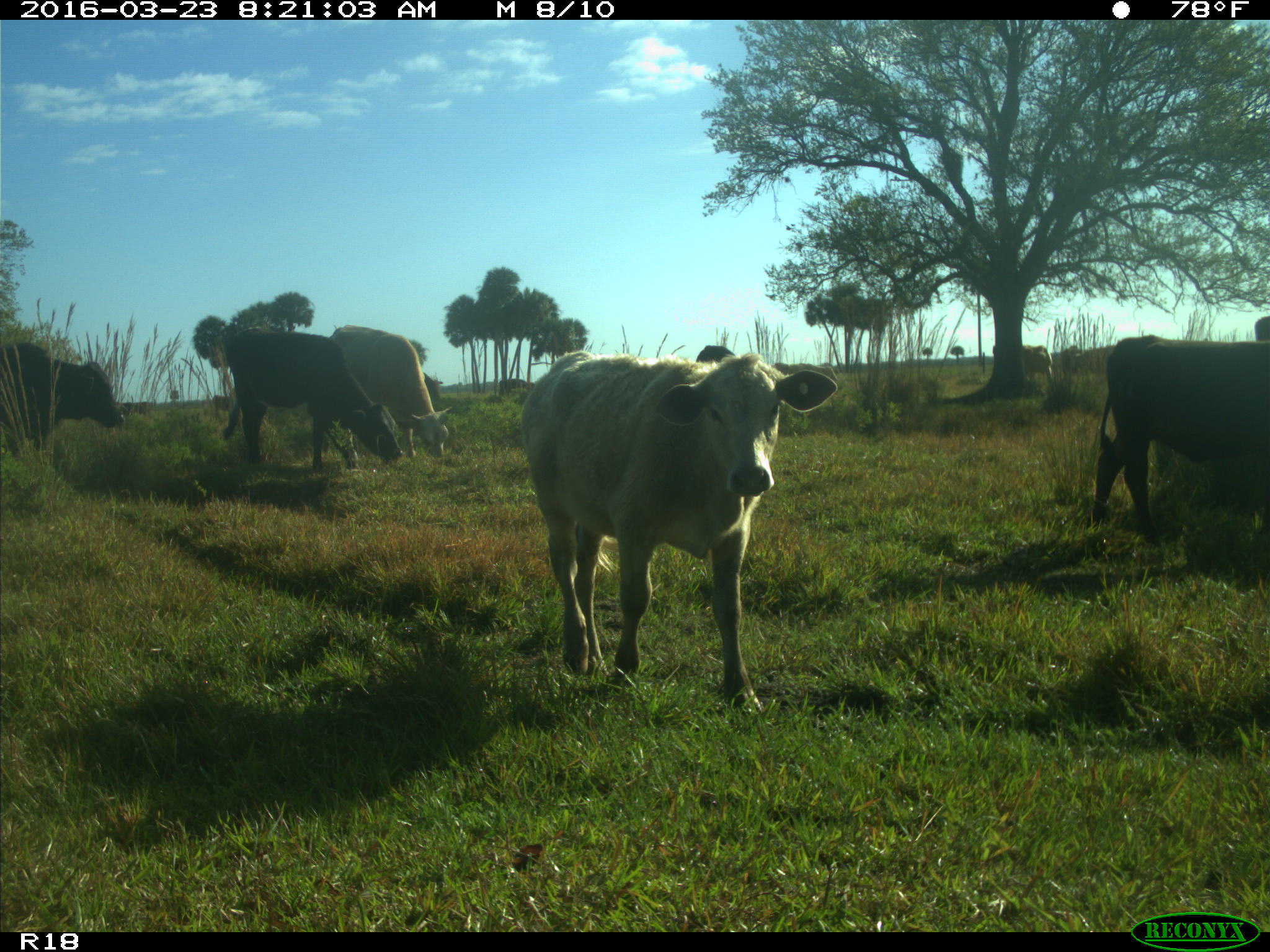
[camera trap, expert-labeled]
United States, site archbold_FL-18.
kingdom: Animalia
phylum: Chordata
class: Mammalia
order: Artiodactyla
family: Bovidae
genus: Bos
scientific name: Bos taurus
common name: domestic cow